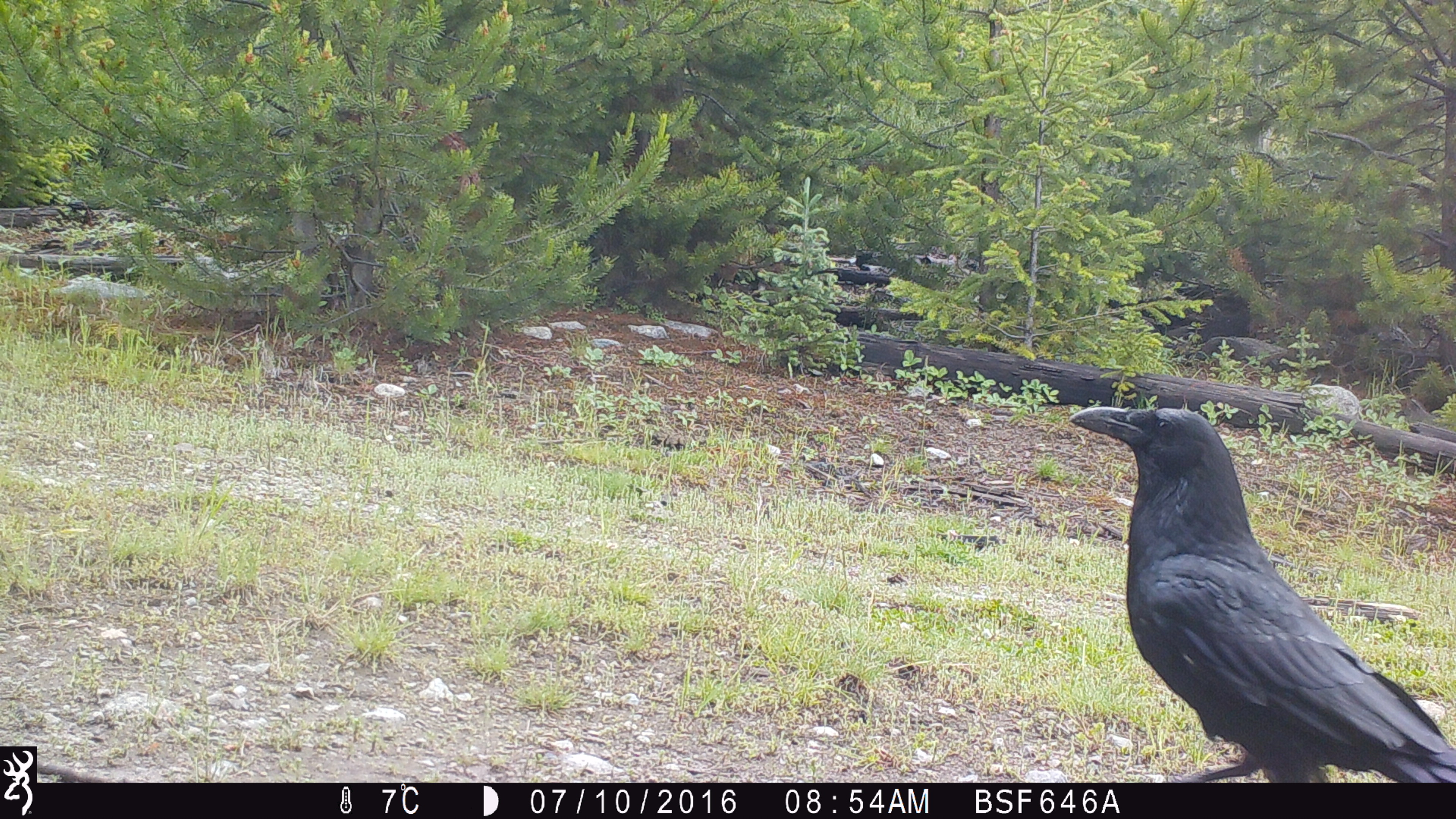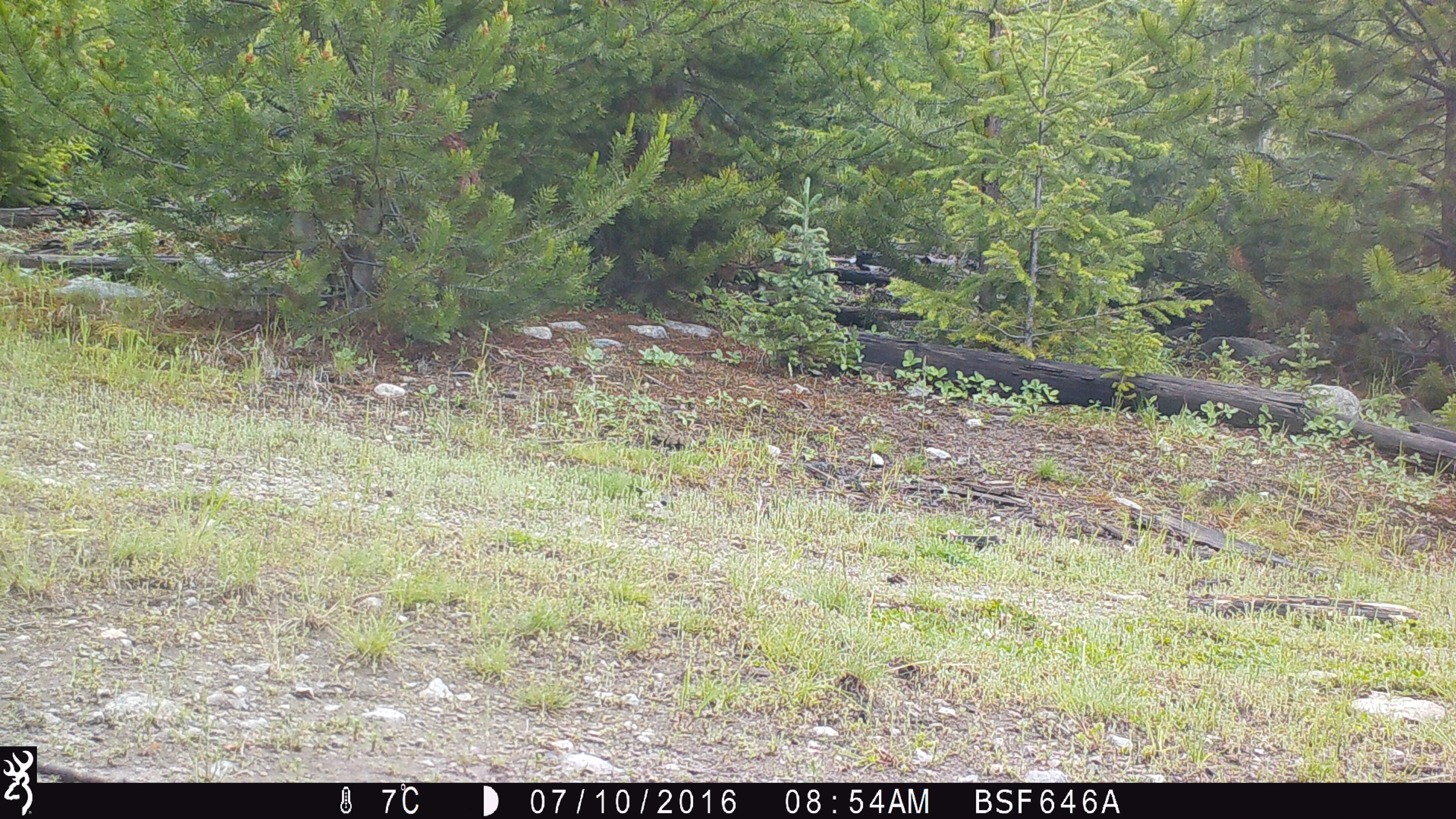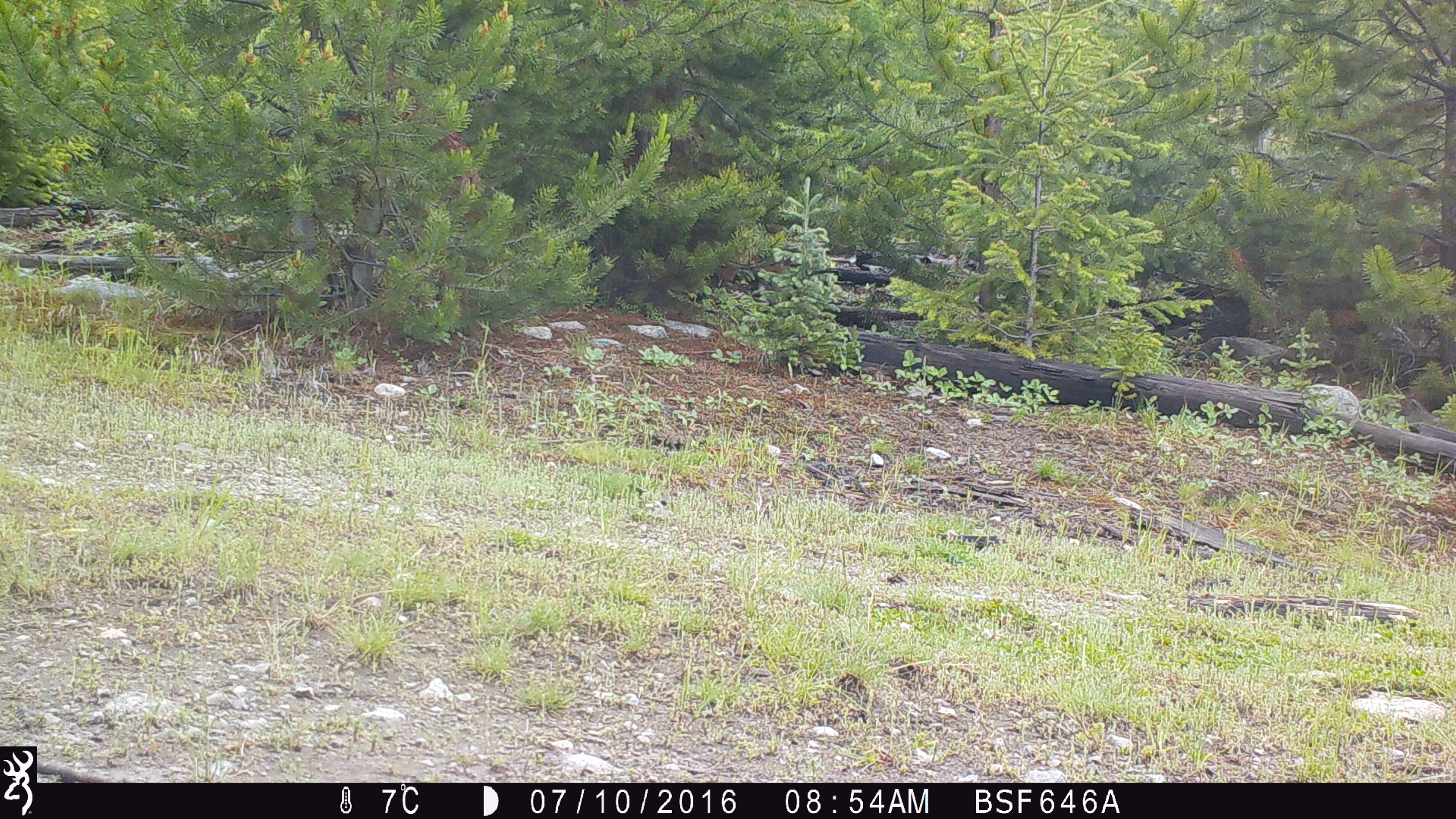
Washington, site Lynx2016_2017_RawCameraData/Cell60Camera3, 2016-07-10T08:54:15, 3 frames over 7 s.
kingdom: Animalia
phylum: Chordata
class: Aves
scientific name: Aves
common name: birds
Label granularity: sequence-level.